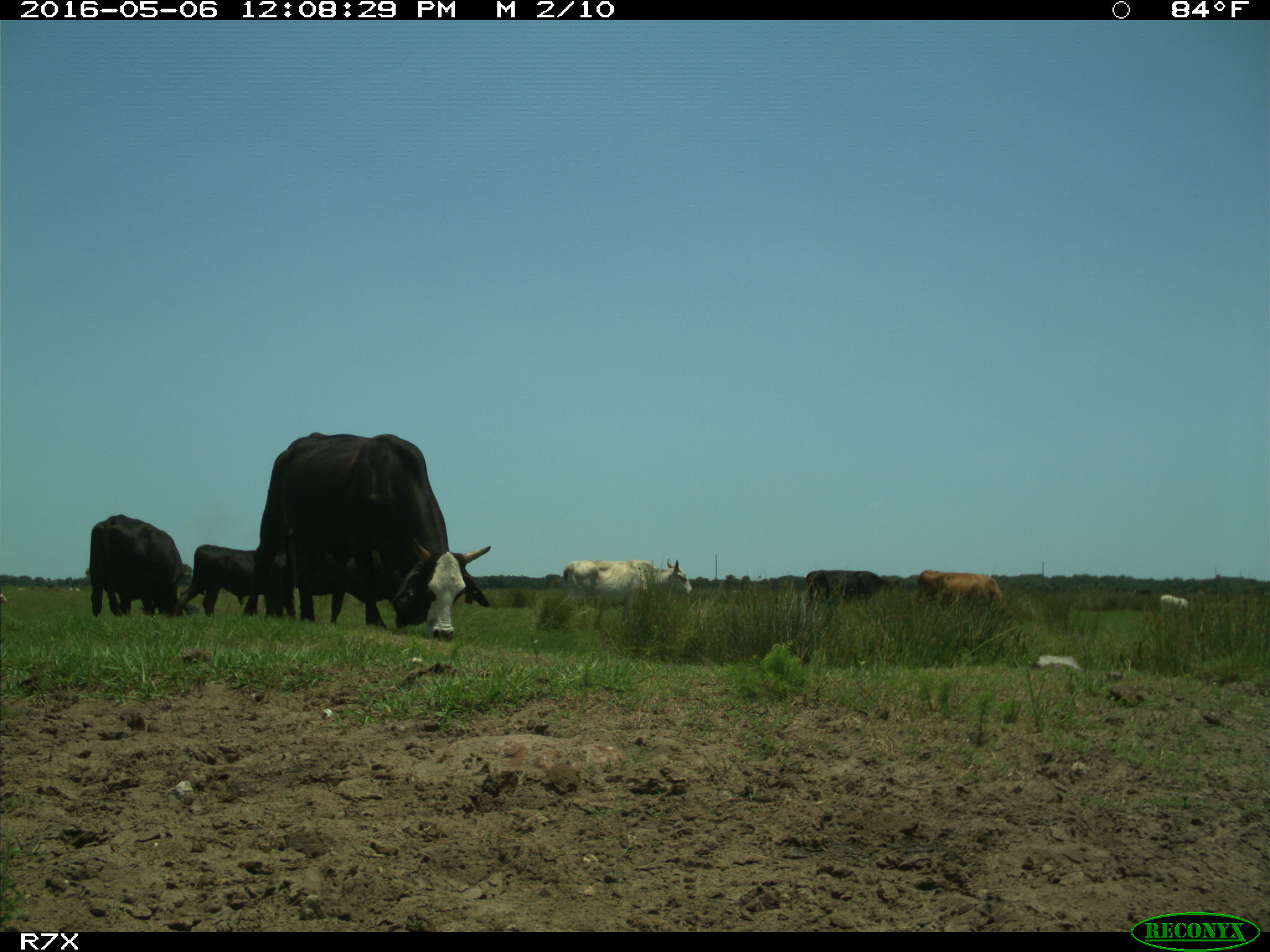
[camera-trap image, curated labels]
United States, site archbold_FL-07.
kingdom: Animalia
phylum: Chordata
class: Mammalia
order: Artiodactyla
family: Bovidae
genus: Bos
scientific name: Bos taurus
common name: domestic cow